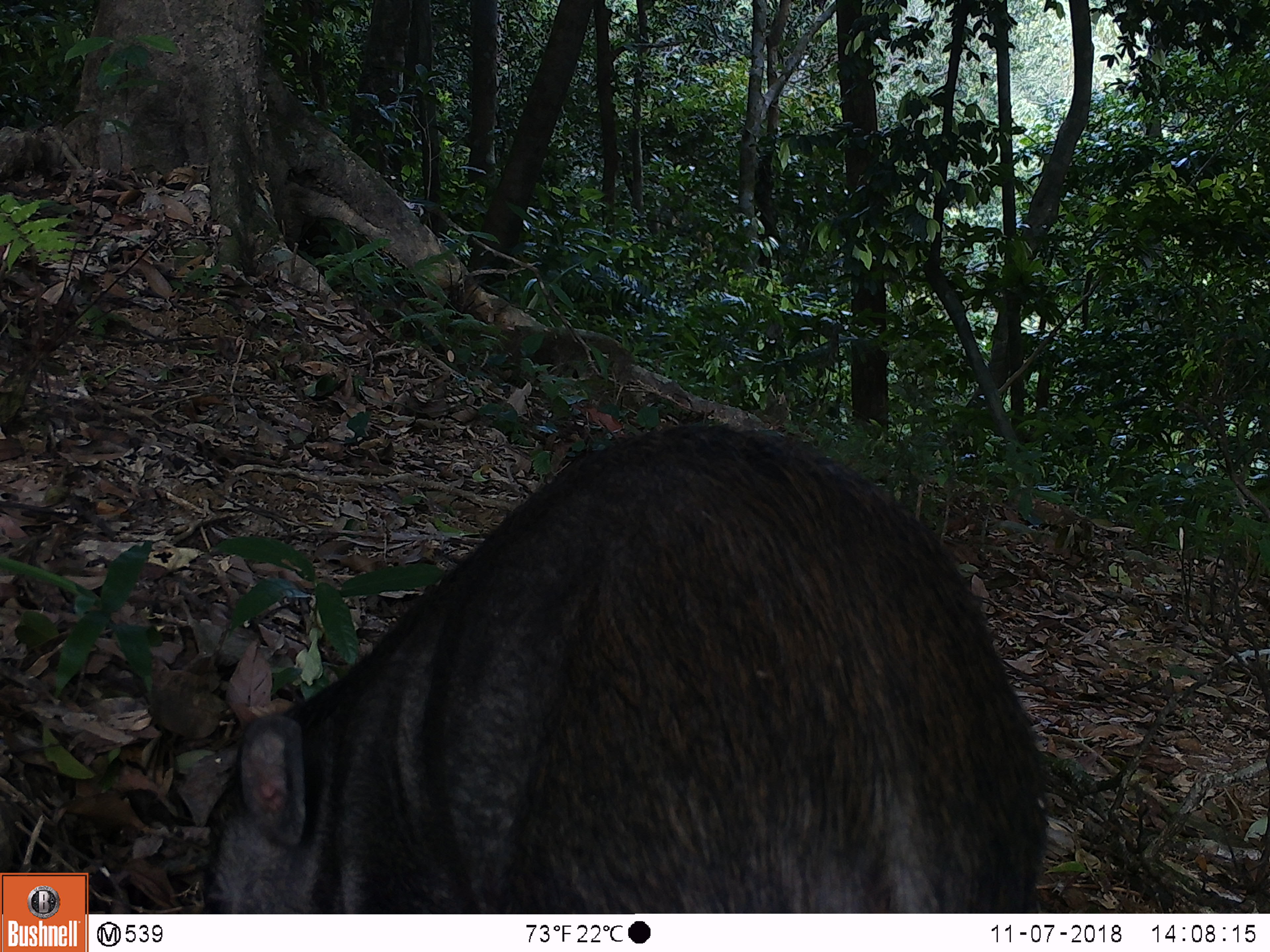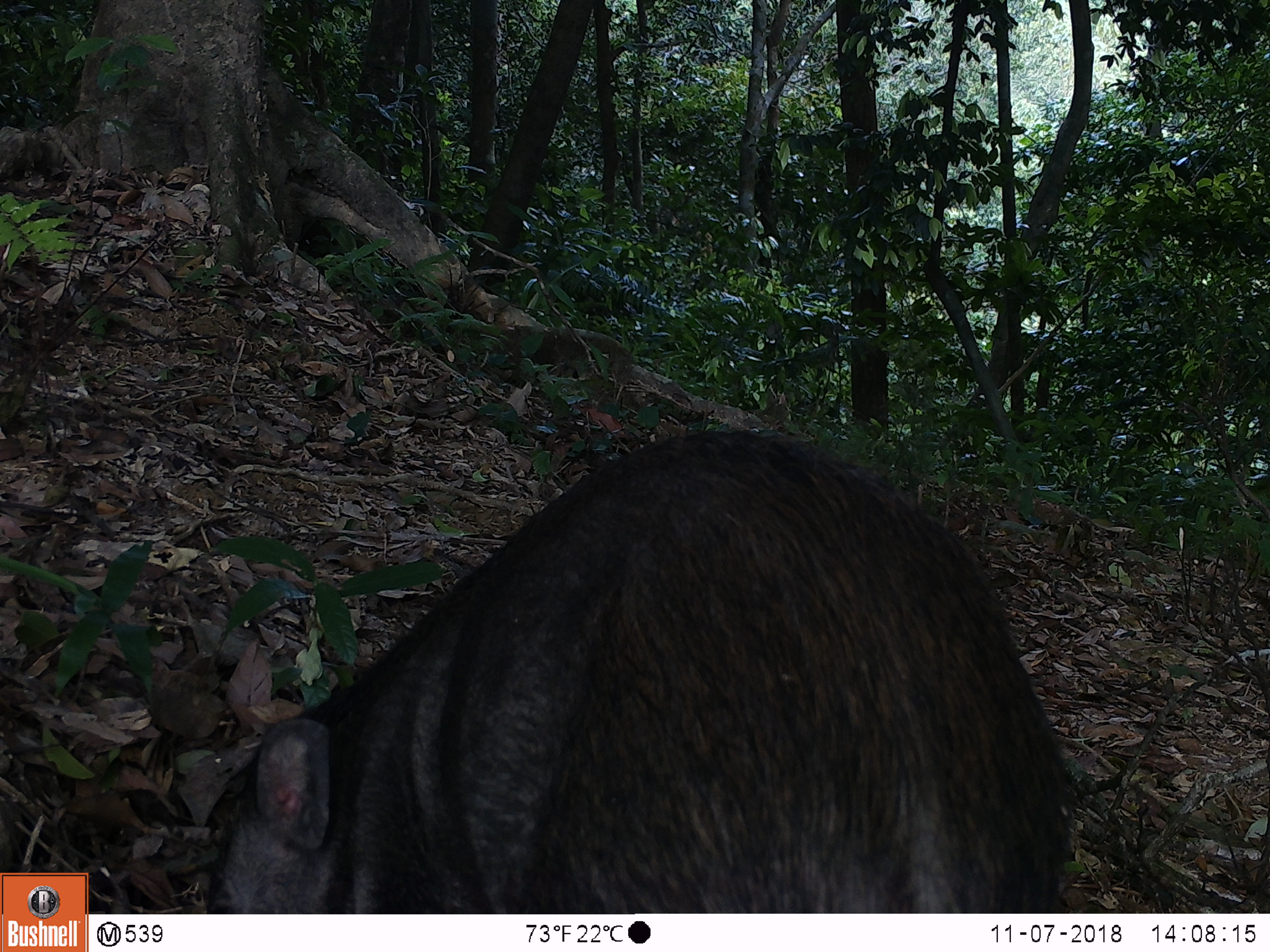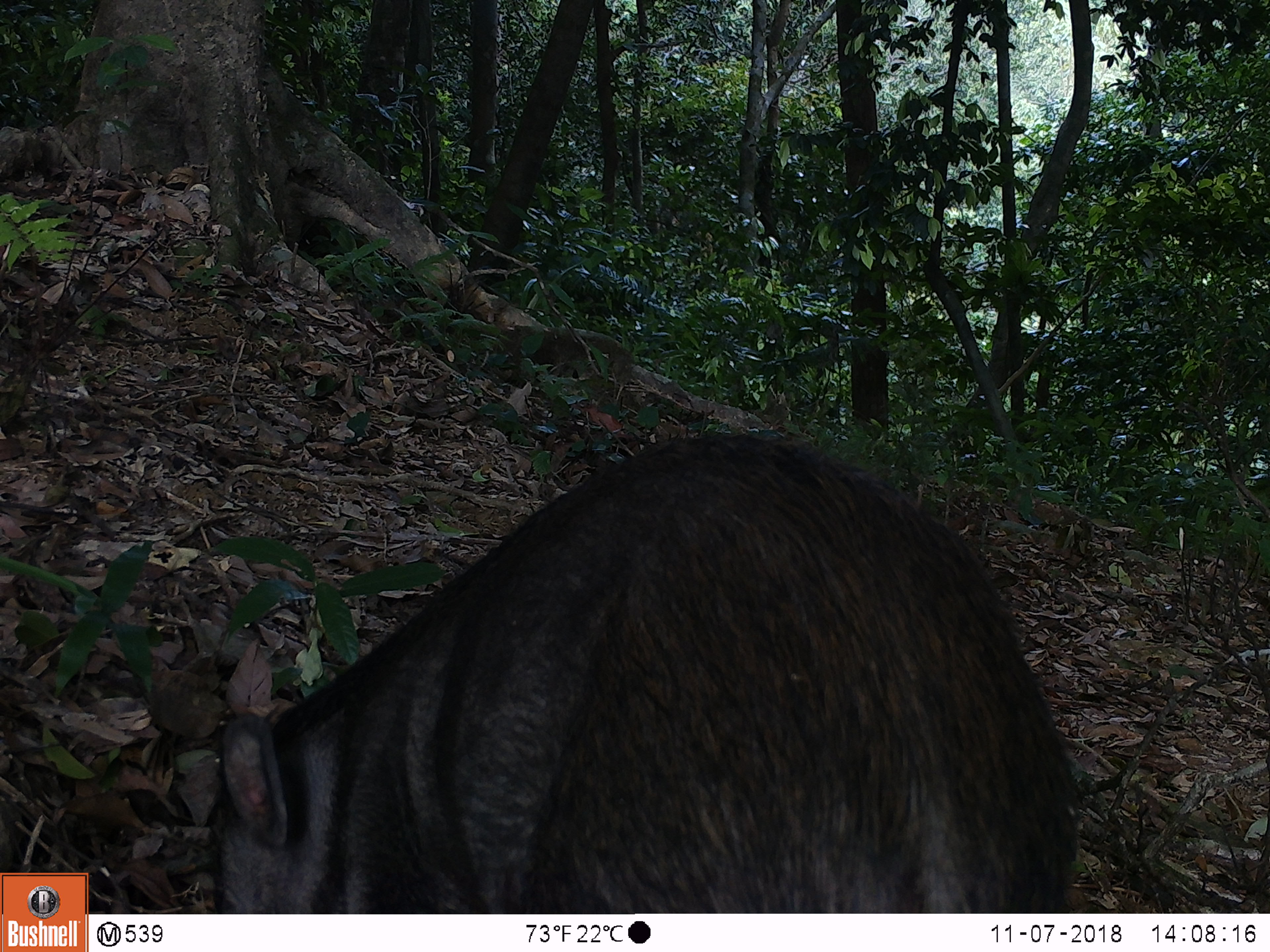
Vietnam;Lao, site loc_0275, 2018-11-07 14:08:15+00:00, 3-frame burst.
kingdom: Animalia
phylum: Chordata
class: Mammalia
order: Artiodactyla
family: Suidae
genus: Sus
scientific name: Sus scrofa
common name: eurasian wild pig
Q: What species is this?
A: Eurasian wild pig (Sus scrofa).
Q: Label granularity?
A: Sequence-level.